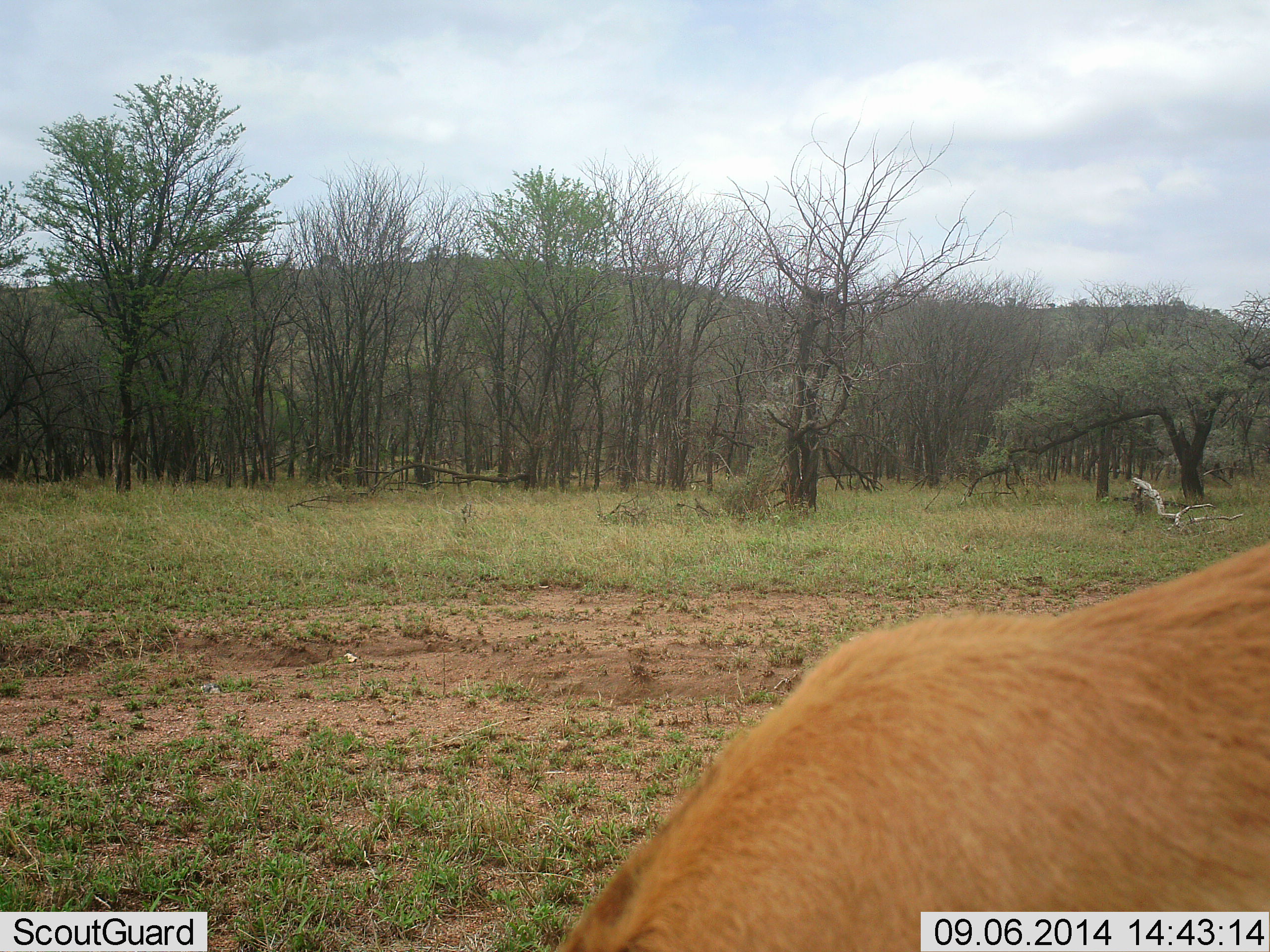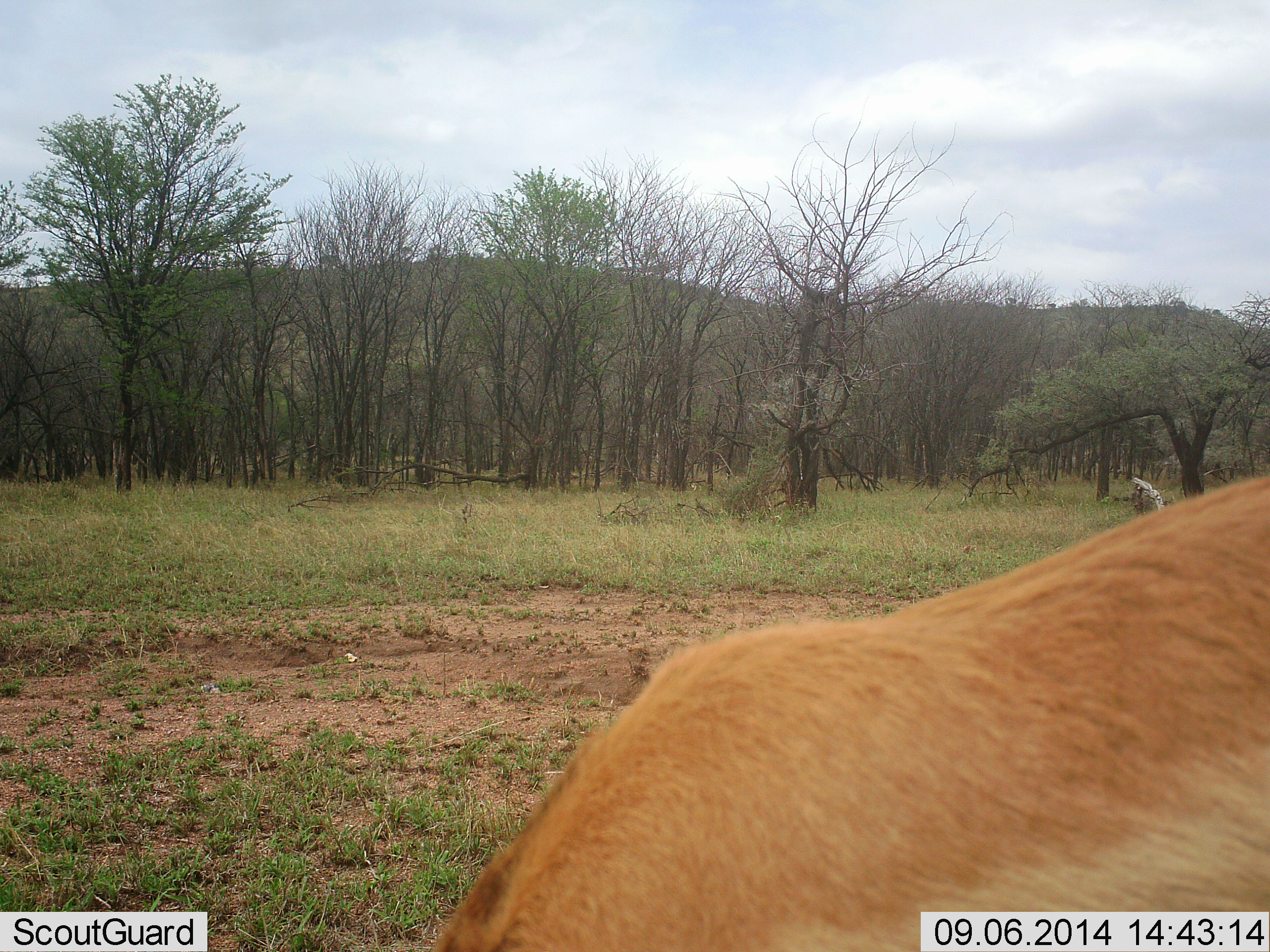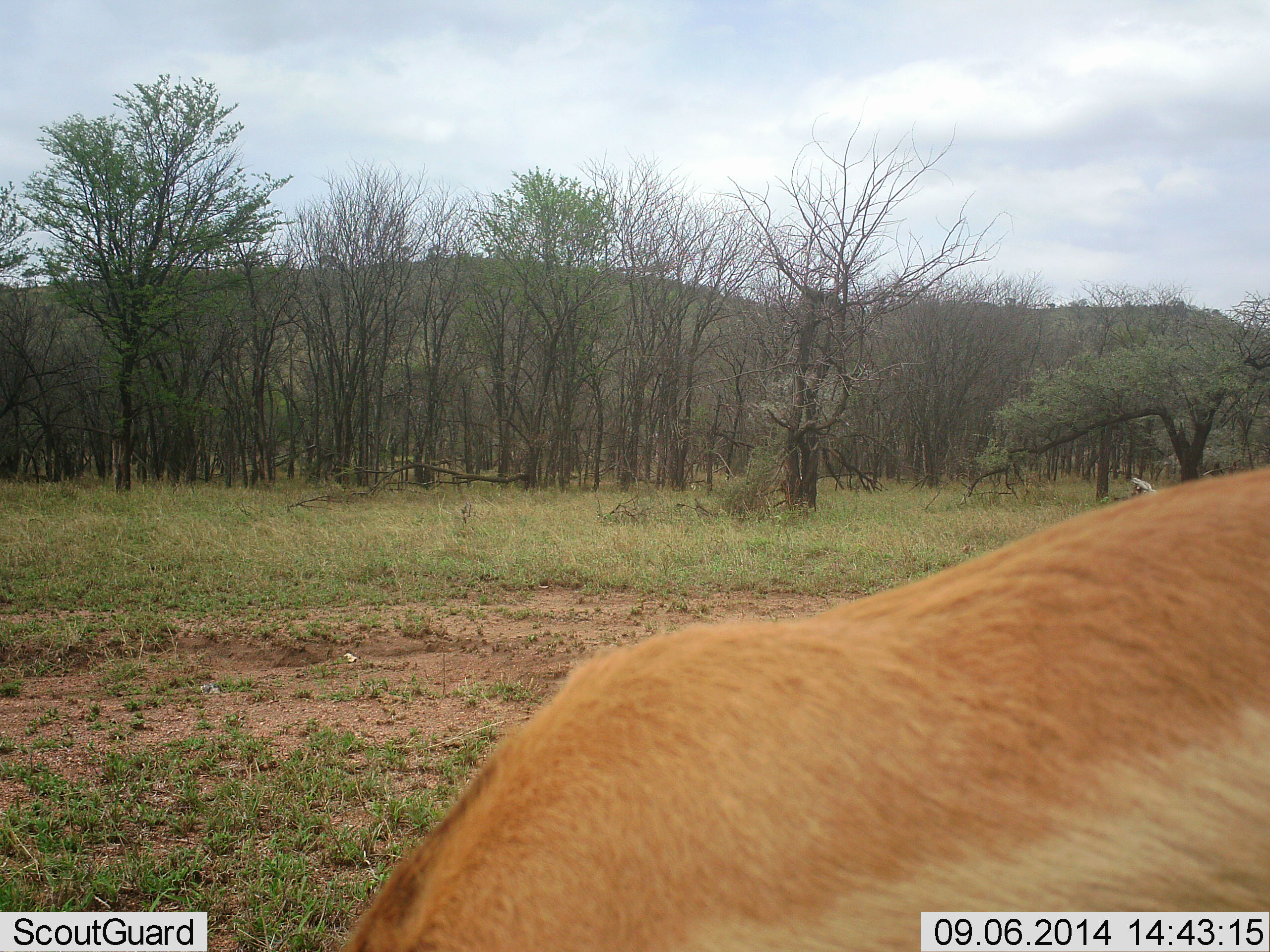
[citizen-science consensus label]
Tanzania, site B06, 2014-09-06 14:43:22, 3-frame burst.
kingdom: Animalia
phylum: Chordata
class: Mammalia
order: Artiodactyla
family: Bovidae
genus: Aepyceros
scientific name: Aepyceros melampus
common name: impala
Impala (Aepyceros melampus), count 1. Behavior (volunteer vote fractions): standing 20%, resting 0%, moving 0%, interacting 0%. Young present (vote fraction): 0%. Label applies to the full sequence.